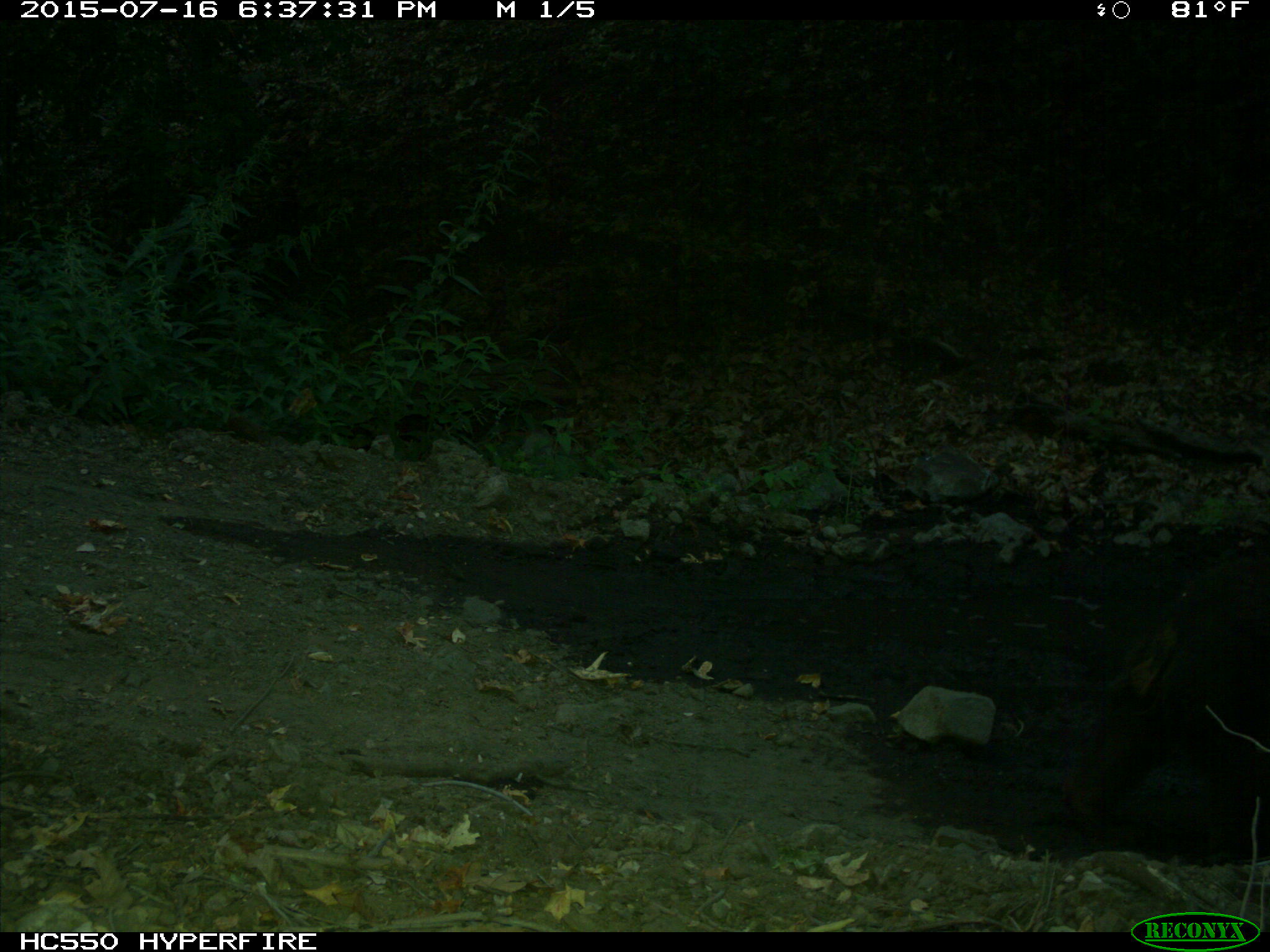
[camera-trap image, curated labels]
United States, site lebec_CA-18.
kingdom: Animalia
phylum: Chordata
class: Mammalia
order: Carnivora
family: Ursidae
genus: Ursus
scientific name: Ursus americanus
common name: american black bear